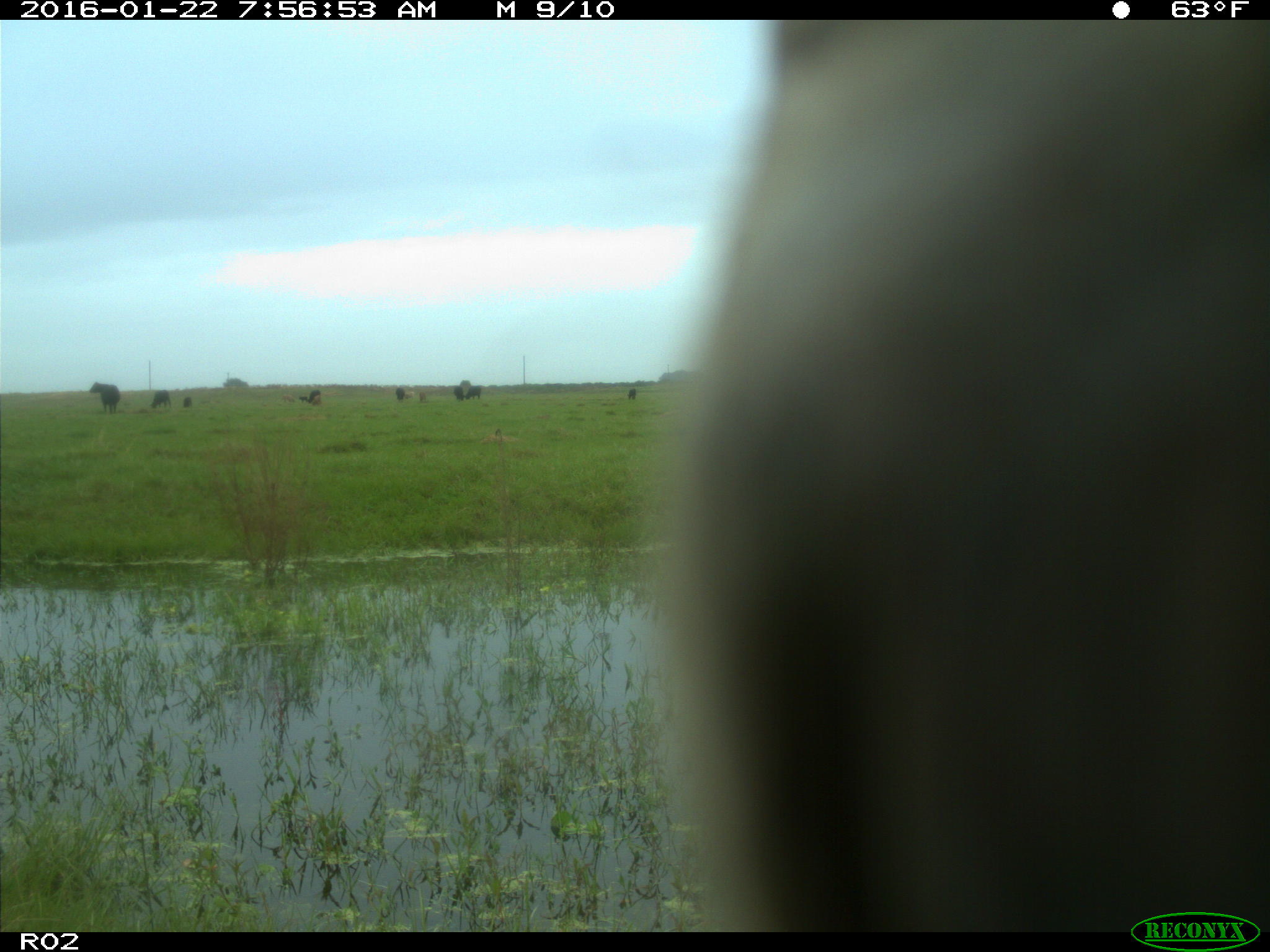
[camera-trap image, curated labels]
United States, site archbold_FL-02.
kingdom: Animalia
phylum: Chordata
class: Mammalia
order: Artiodactyla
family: Bovidae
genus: Bos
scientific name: Bos taurus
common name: domestic cow